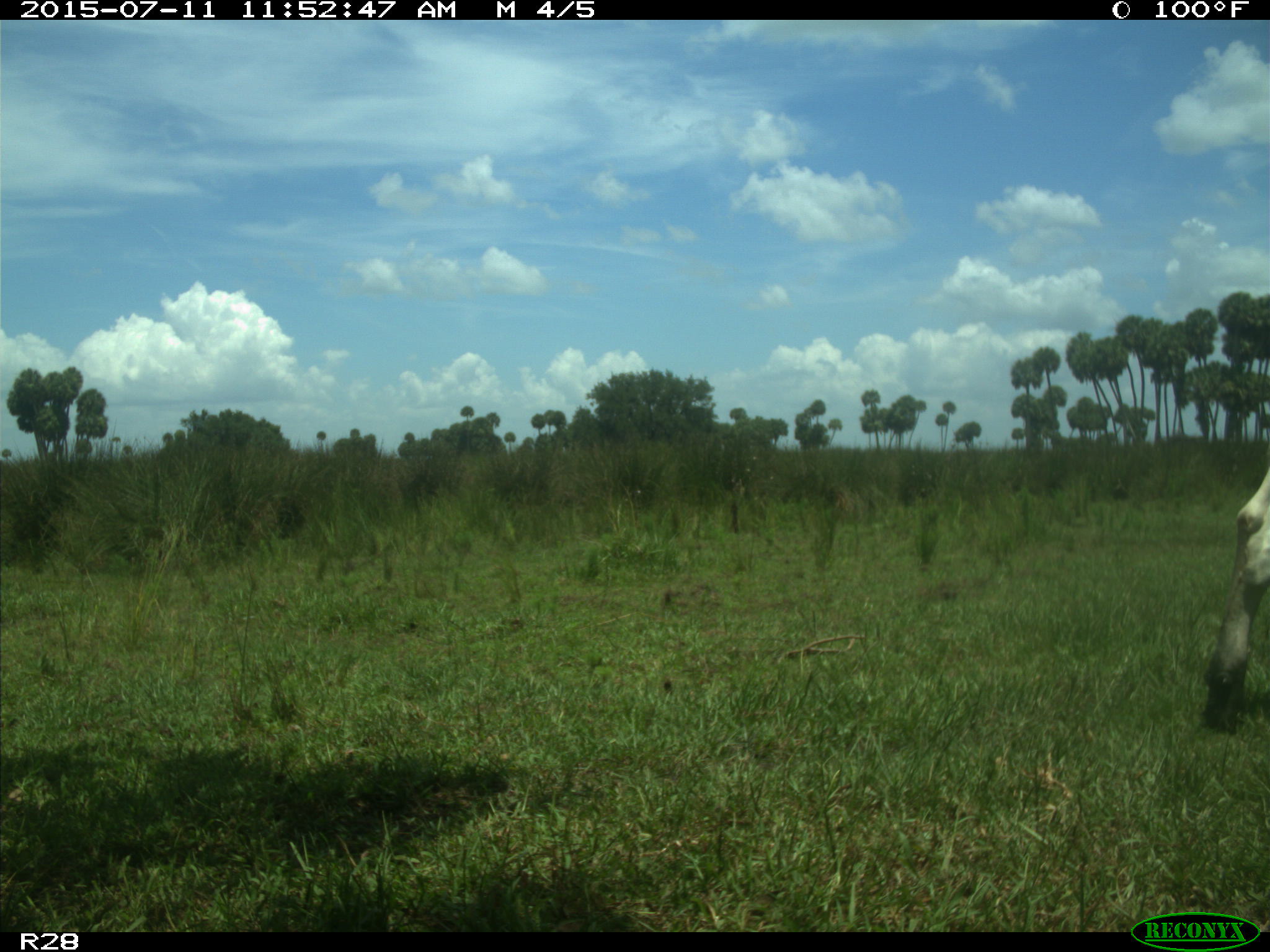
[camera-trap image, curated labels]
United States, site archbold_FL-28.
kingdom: Animalia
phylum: Chordata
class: Mammalia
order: Artiodactyla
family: Bovidae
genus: Bos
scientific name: Bos taurus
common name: domestic cow